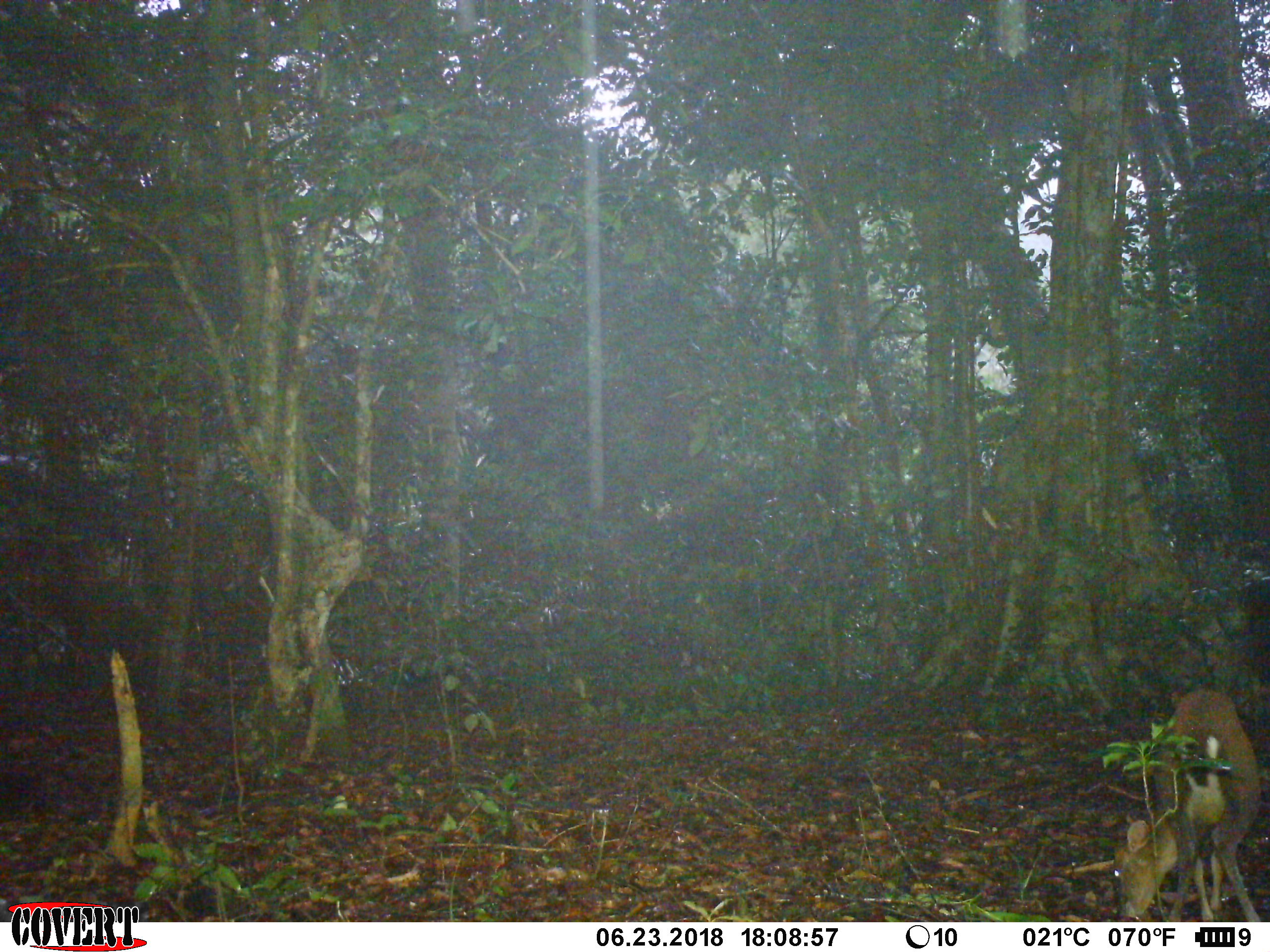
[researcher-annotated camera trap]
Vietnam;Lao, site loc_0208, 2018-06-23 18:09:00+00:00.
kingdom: Animalia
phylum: Chordata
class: Mammalia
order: Artiodactyla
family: Cervidae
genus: Muntiacus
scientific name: Muntiacus rooseveltorum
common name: roosevelt's muntjac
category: roosevelts muntjac group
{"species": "roosevelts muntjac group (roosevelt's muntjac) (Muntiacus rooseveltorum)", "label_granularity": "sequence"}